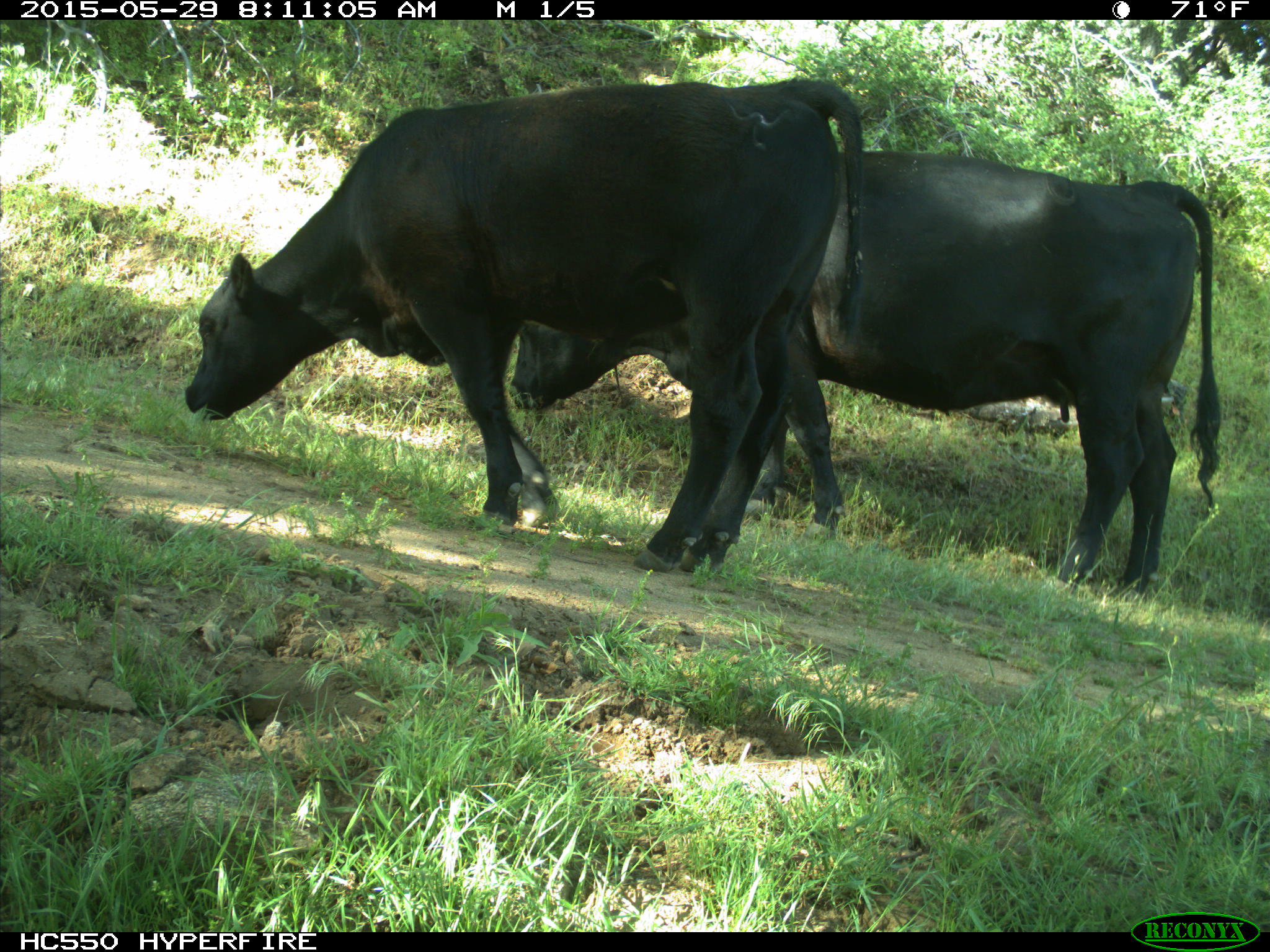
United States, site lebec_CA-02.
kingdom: Animalia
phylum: Chordata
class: Mammalia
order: Artiodactyla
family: Bovidae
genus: Bos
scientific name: Bos taurus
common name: domestic cow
Bos taurus (domestic cow).